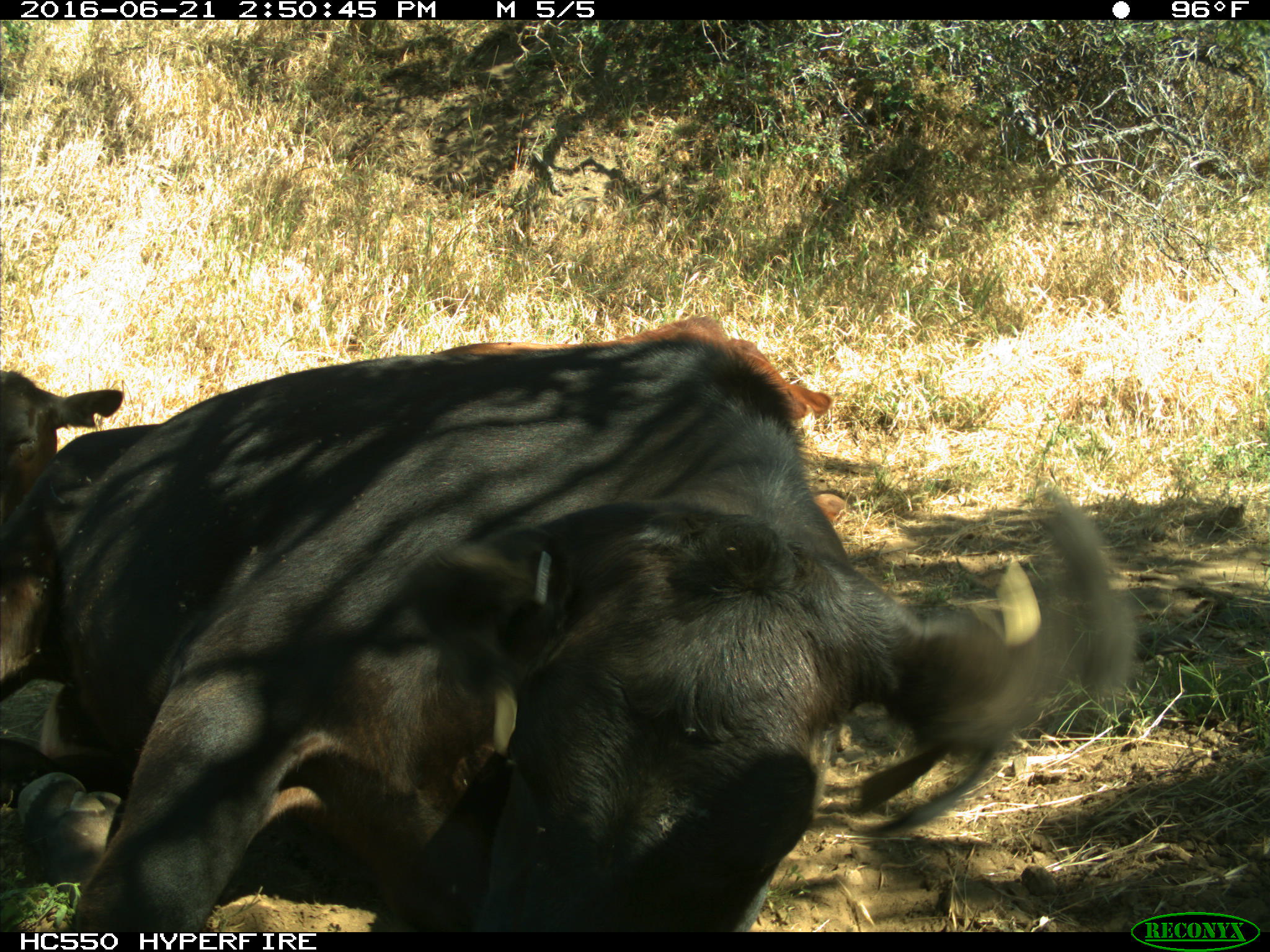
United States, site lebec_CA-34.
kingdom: Animalia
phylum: Chordata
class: Mammalia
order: Artiodactyla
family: Bovidae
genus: Bos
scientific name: Bos taurus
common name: domestic cow